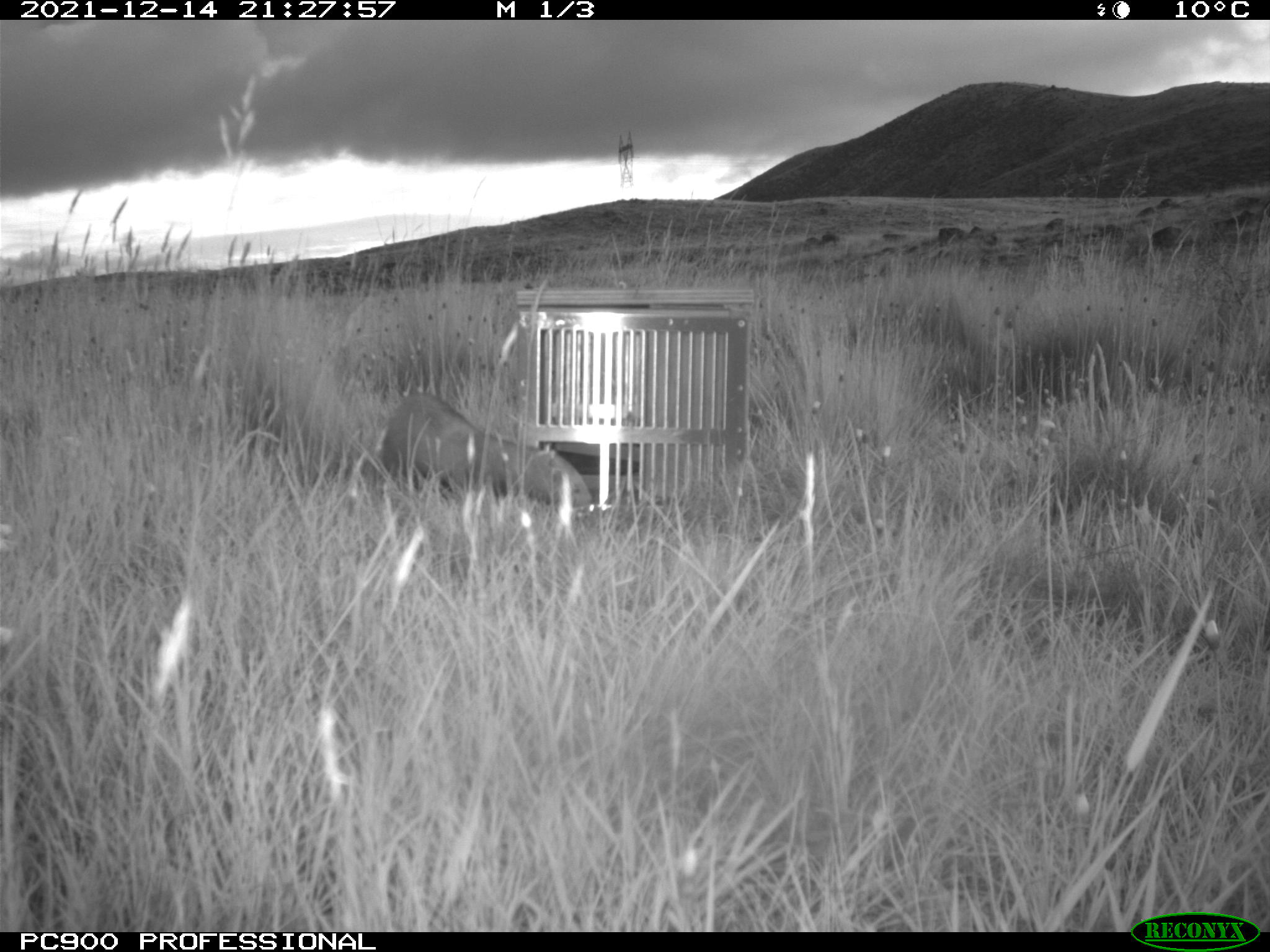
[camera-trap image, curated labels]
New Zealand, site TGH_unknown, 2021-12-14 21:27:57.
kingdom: Animalia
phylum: Chordata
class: Mammalia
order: Carnivora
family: Mustelidae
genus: Mustela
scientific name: Mustela furo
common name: ferret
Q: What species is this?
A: Ferret (Mustela furo).